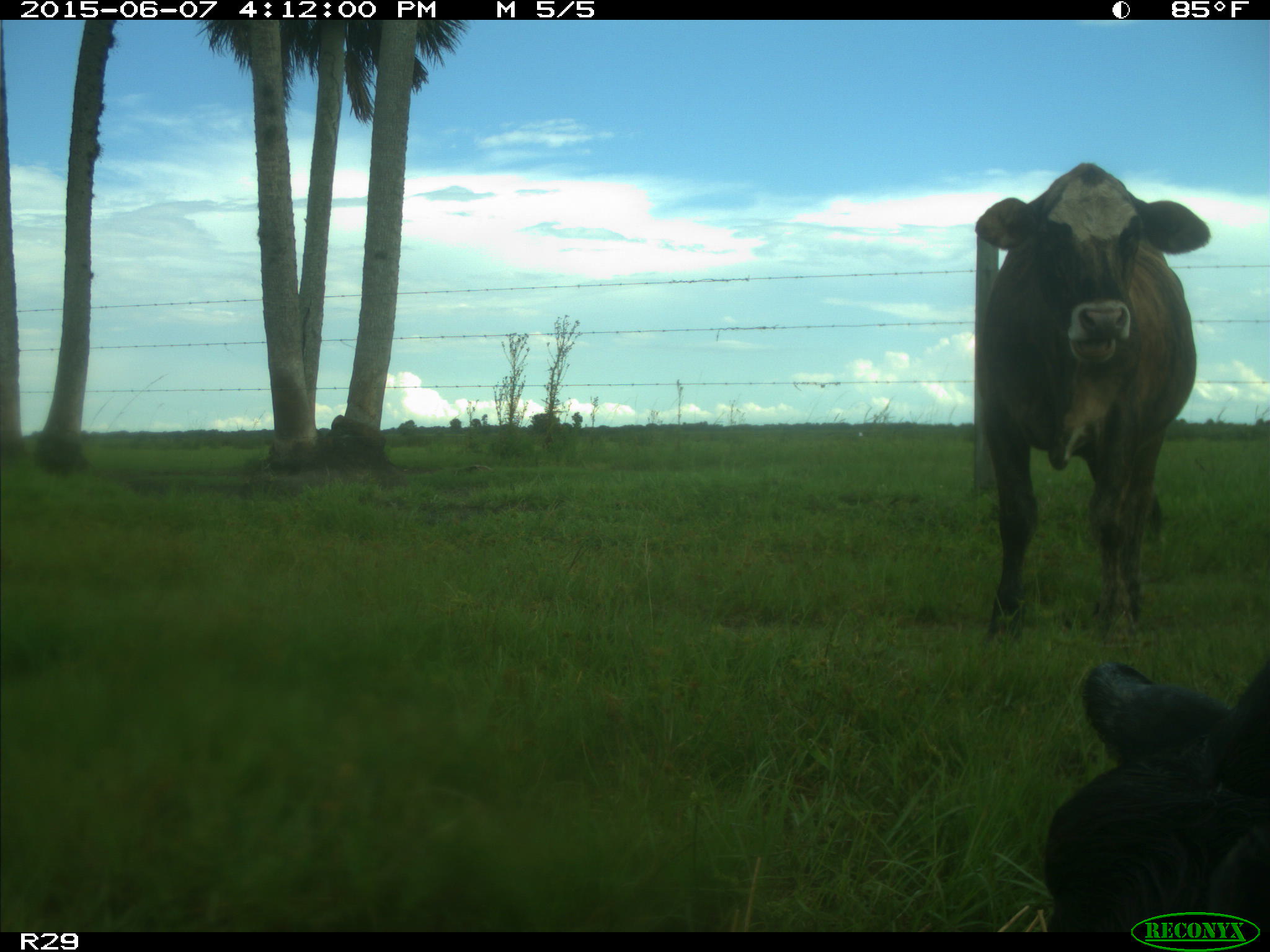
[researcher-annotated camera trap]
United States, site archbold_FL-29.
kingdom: Animalia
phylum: Chordata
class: Mammalia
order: Artiodactyla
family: Bovidae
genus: Bos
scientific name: Bos taurus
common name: domestic cow